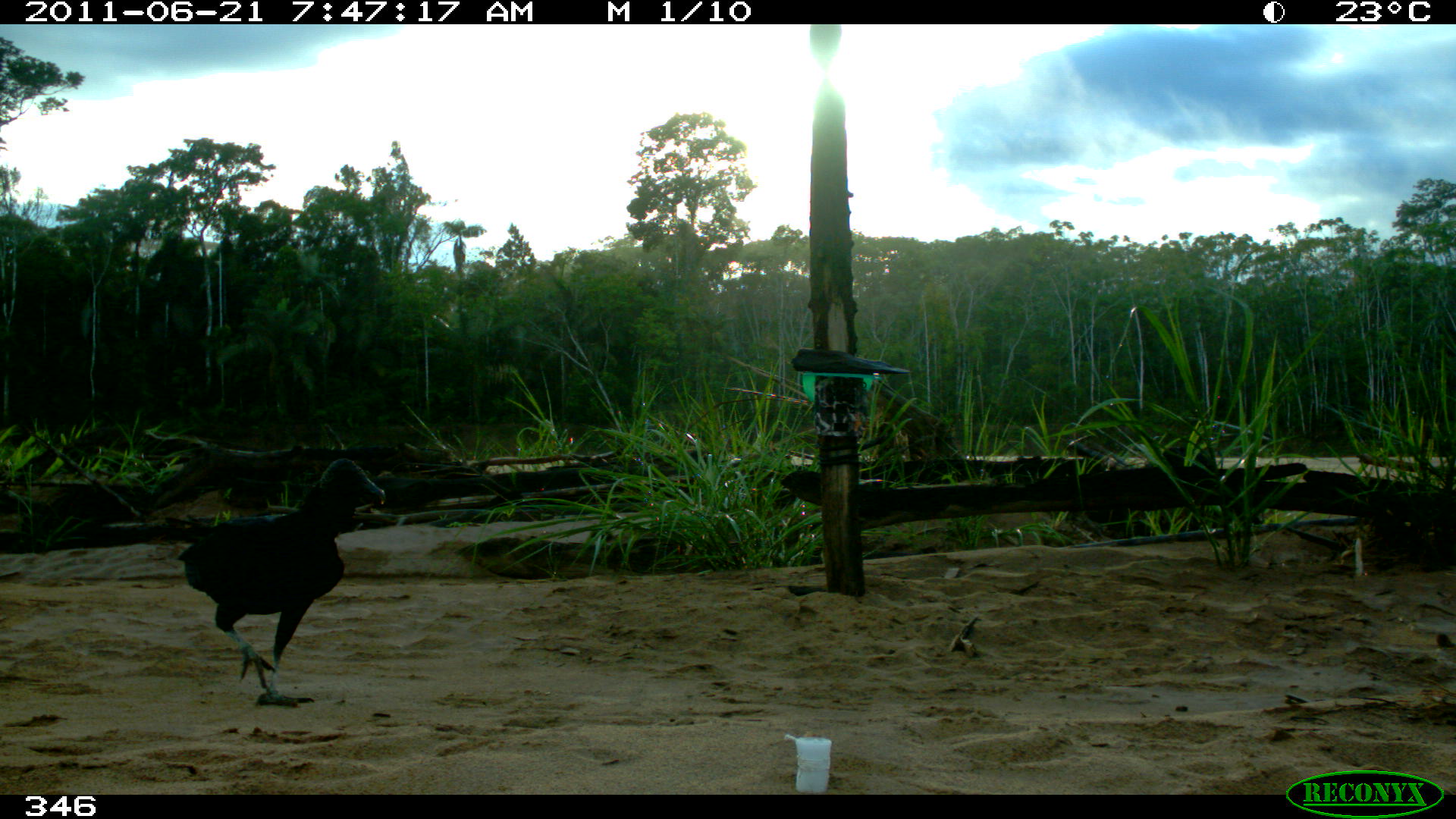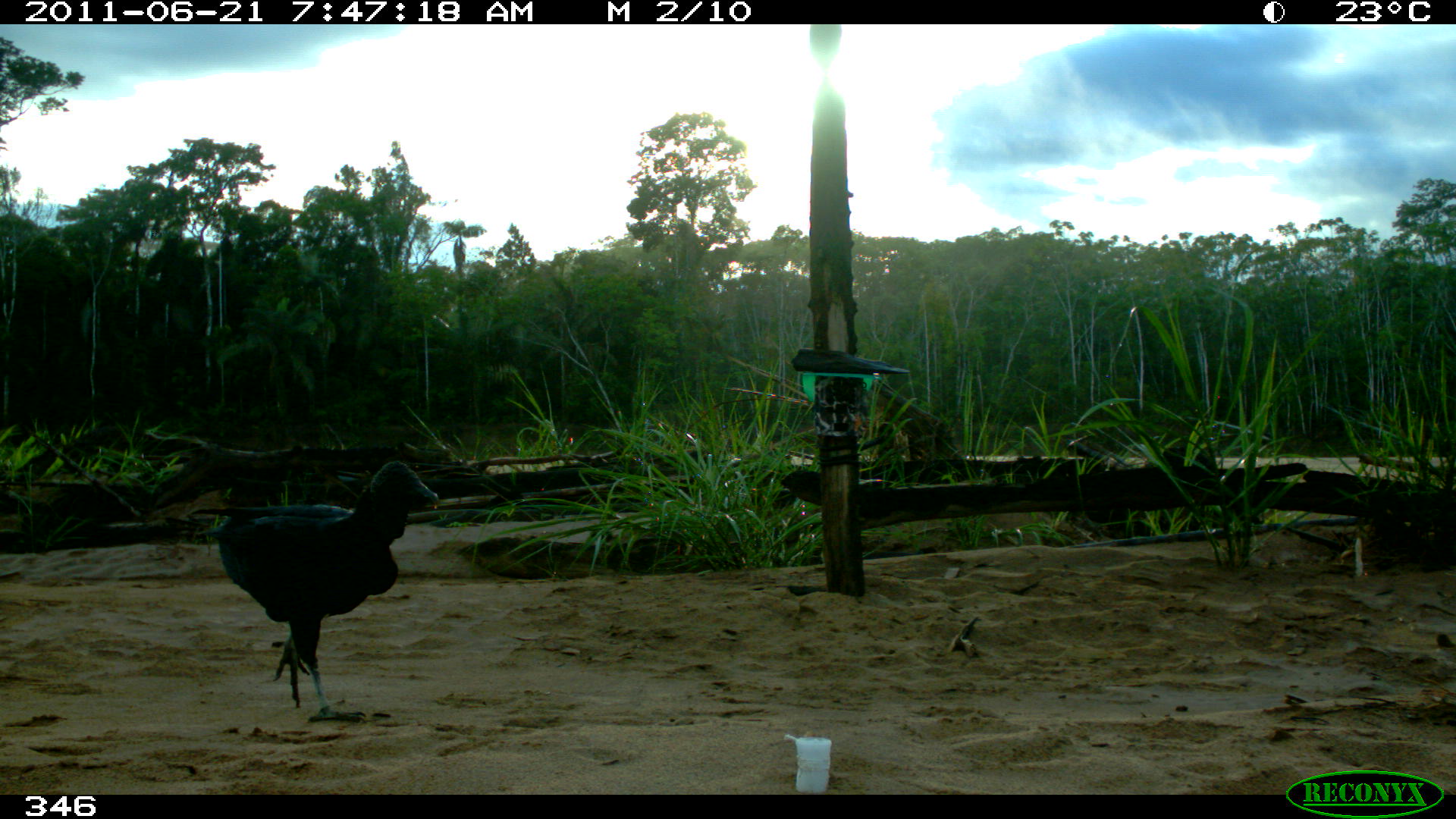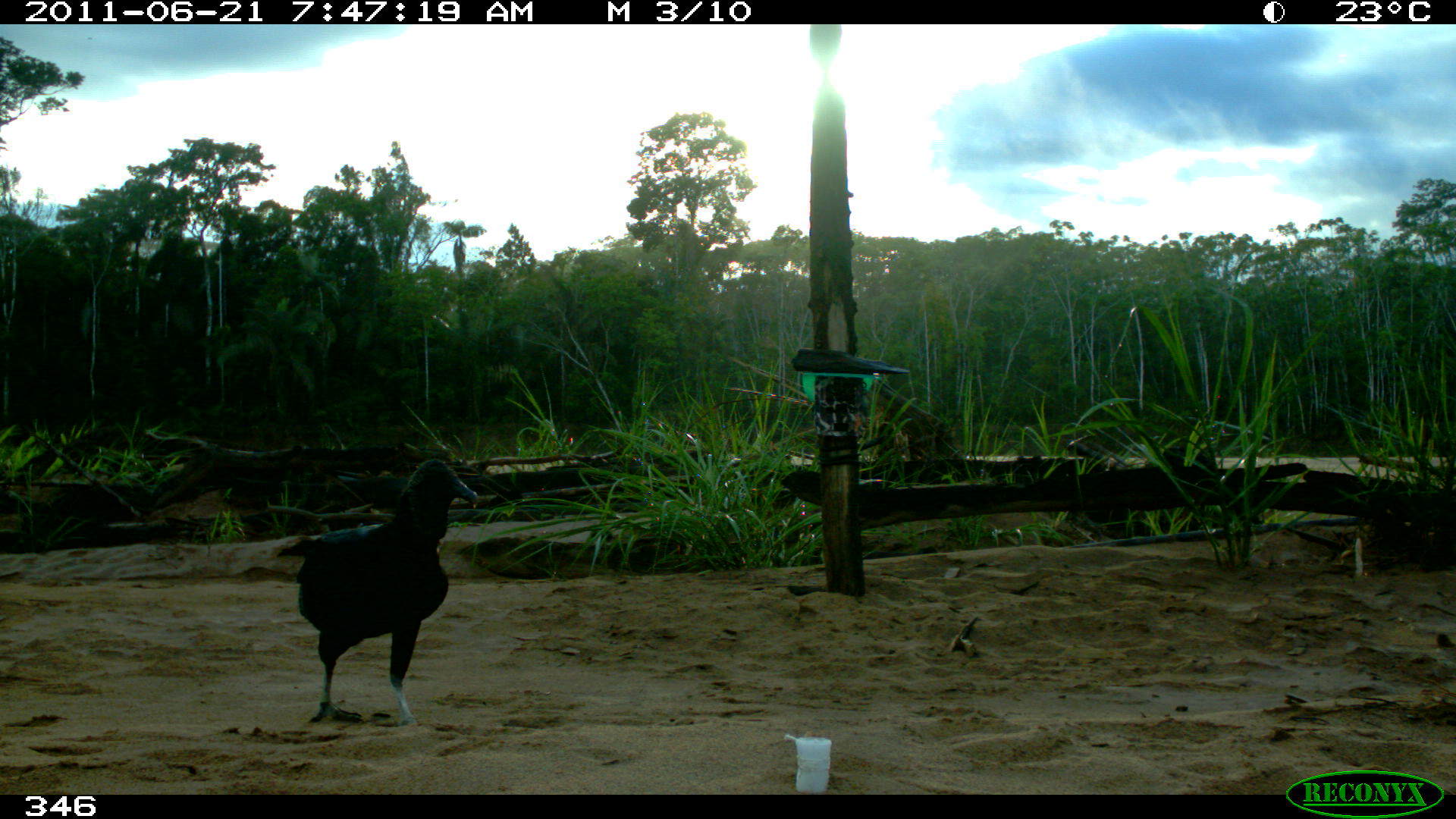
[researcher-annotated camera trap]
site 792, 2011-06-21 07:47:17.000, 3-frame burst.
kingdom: Animalia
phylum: Chordata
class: Aves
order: Cathartiformes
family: Cathartidae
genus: Coragyps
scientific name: Coragyps atratus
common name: black vulture